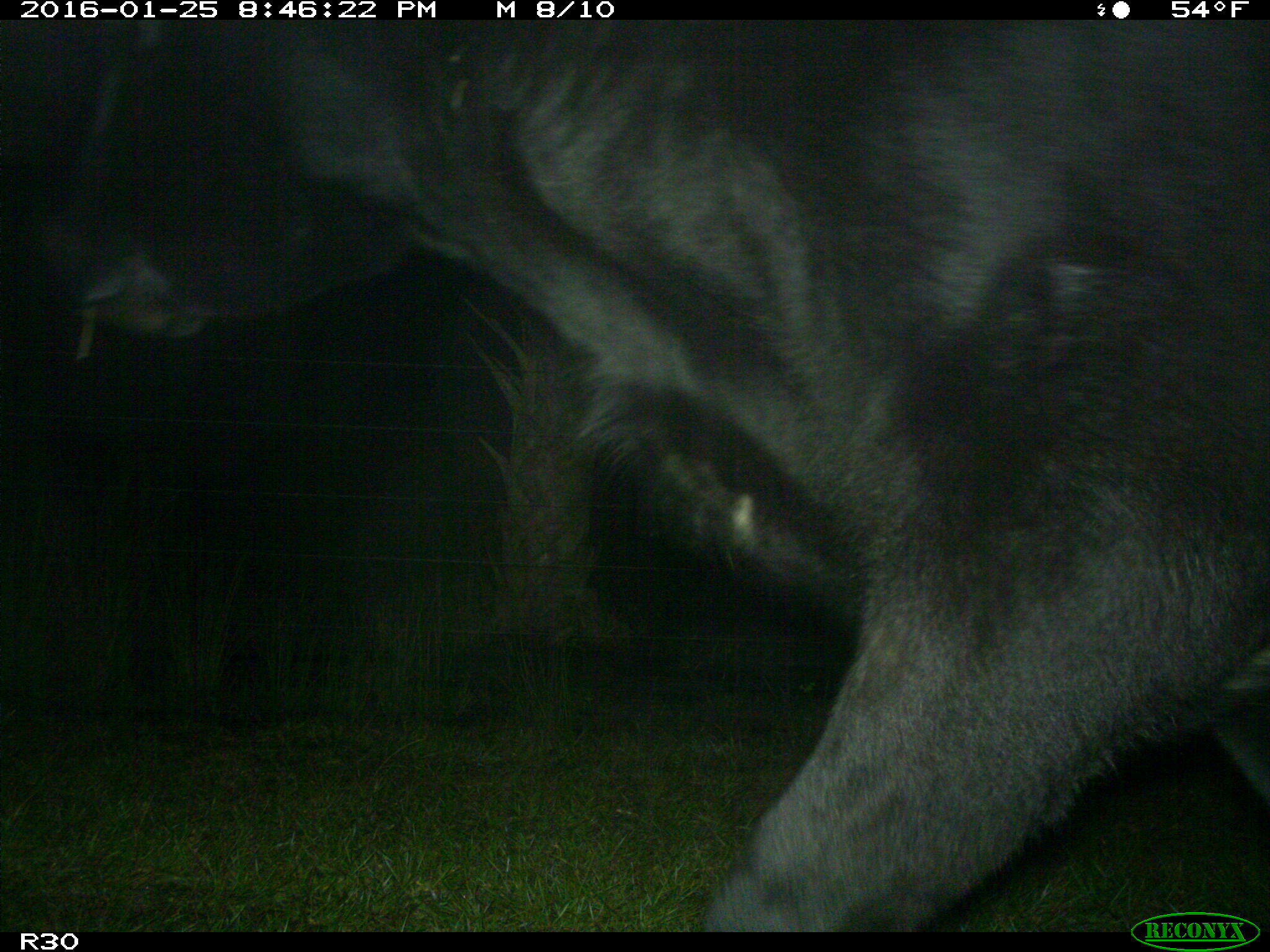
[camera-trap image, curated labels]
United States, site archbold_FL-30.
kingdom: Animalia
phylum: Chordata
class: Mammalia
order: Artiodactyla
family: Bovidae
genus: Bos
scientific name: Bos taurus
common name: domestic cow